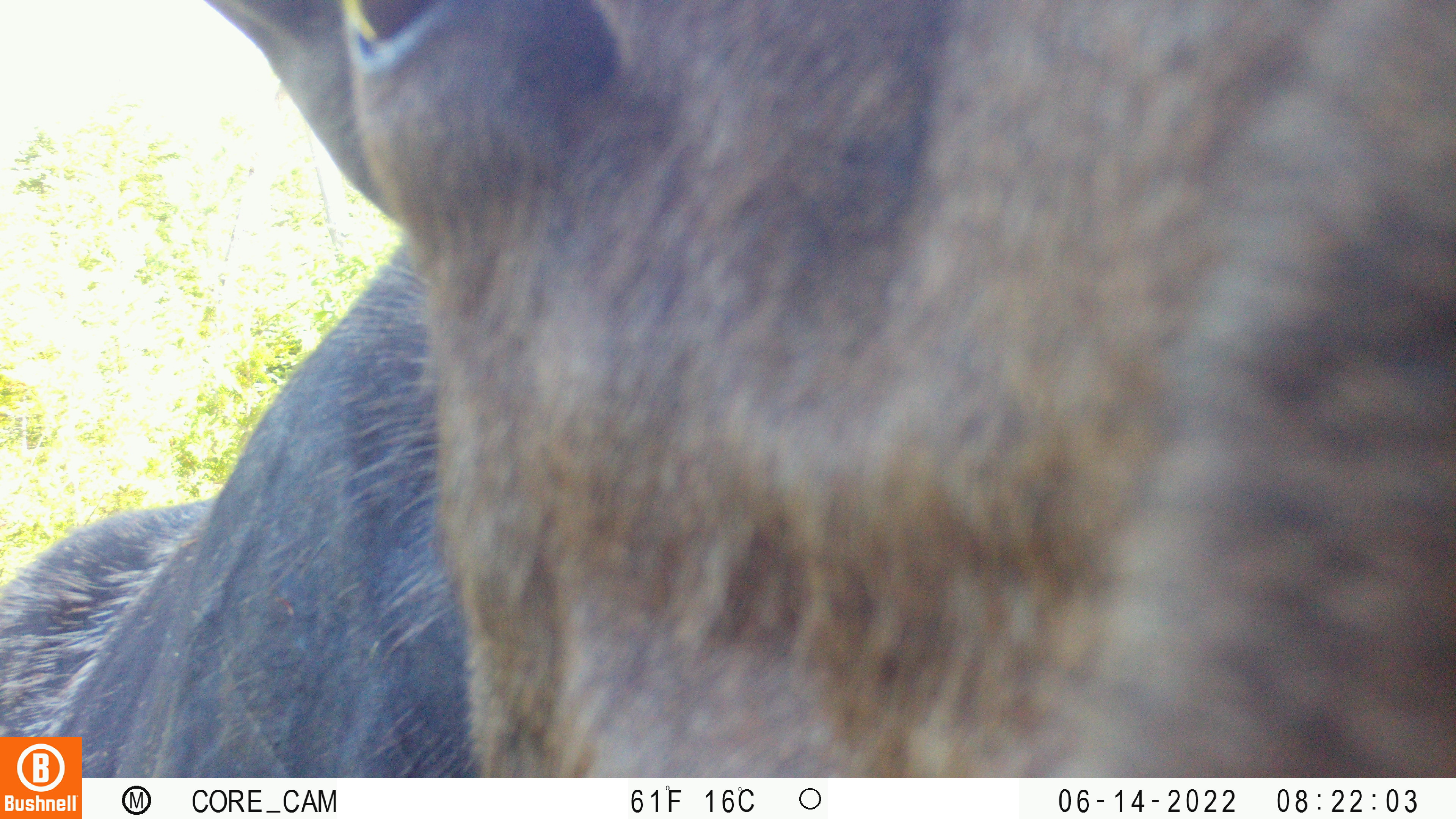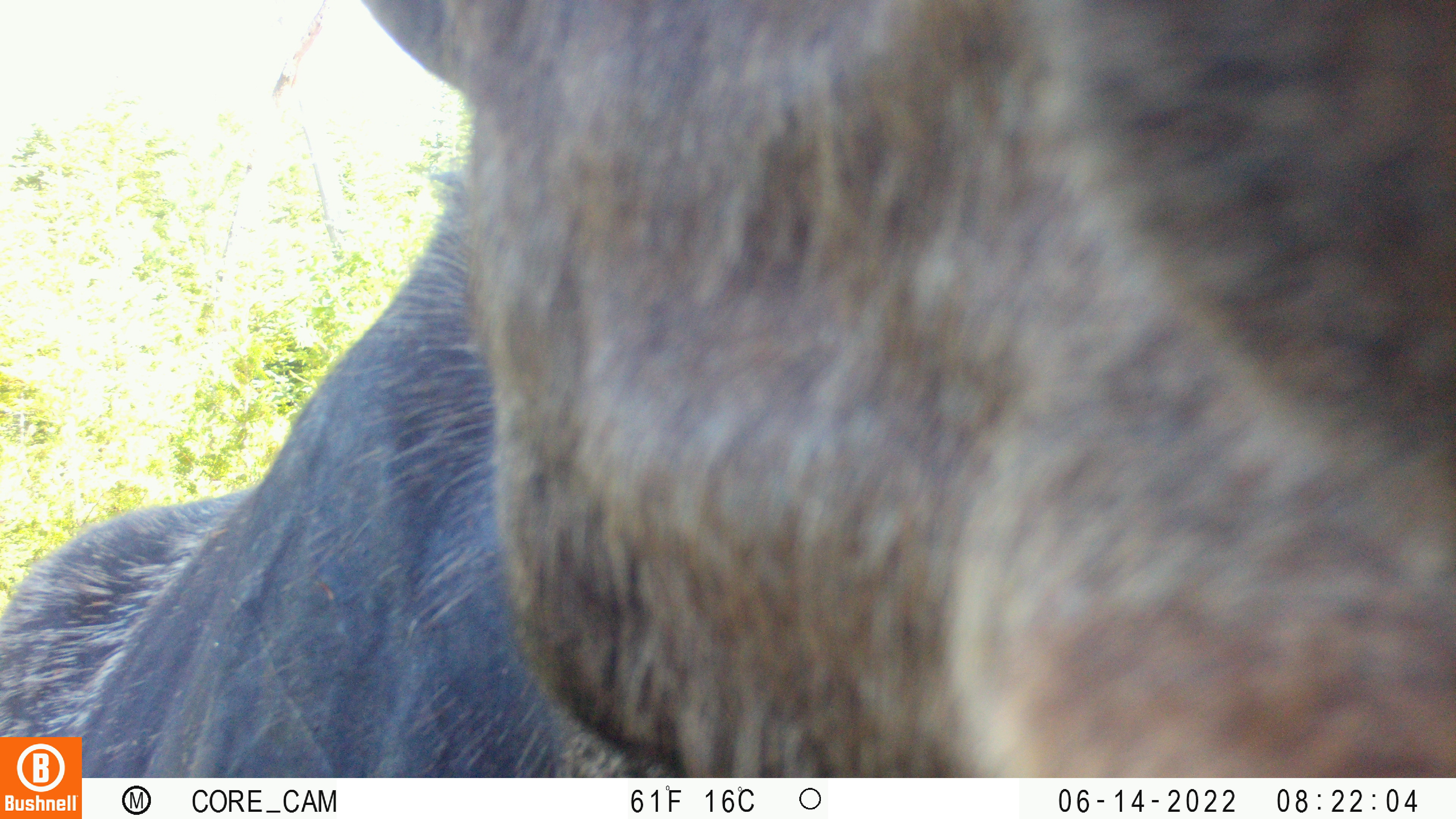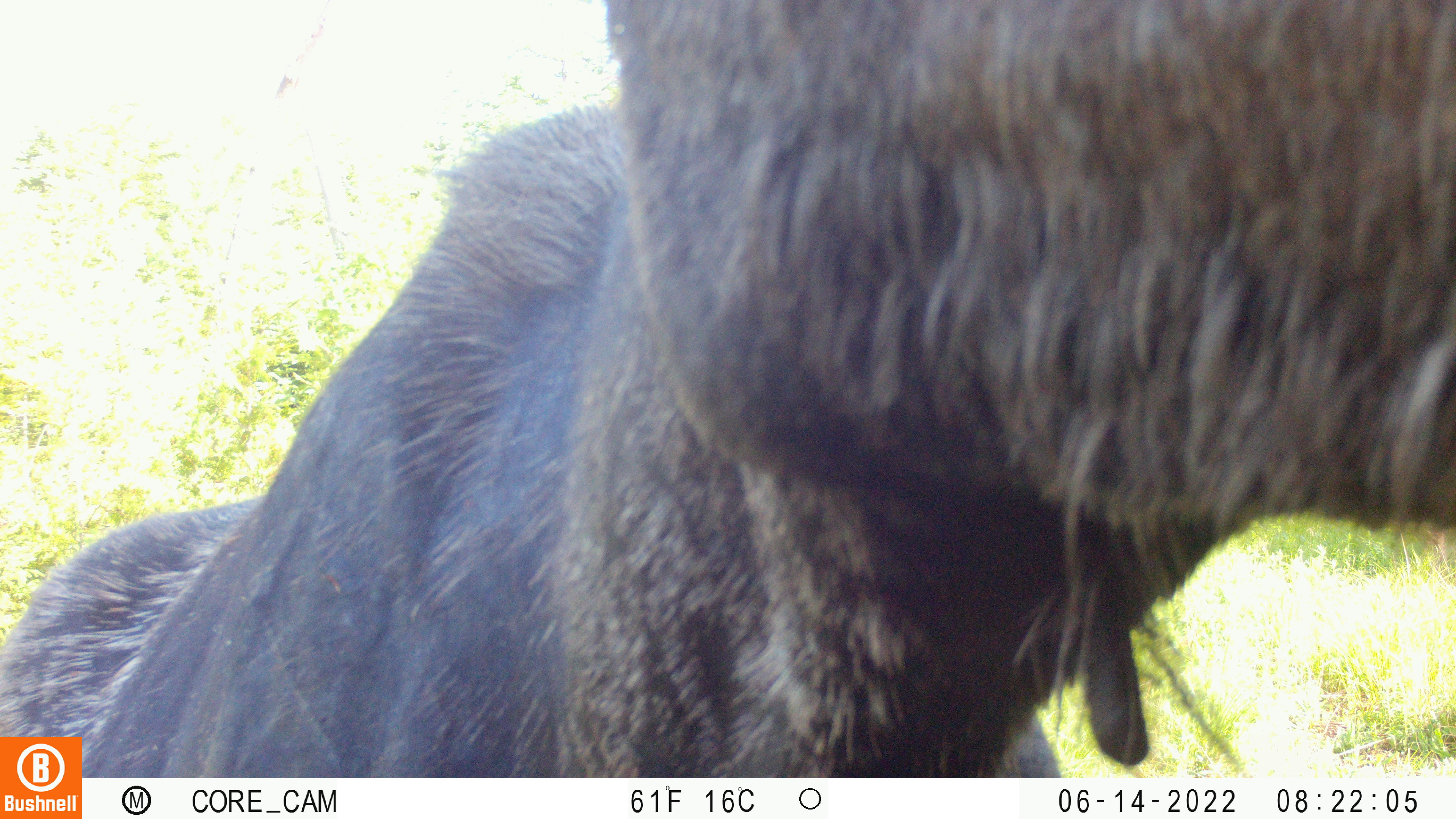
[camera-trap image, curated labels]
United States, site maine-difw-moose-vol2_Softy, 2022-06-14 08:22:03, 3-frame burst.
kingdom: Animalia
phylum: Chordata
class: Mammalia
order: Artiodactyla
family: Cervidae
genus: Alces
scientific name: Alces alces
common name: moose